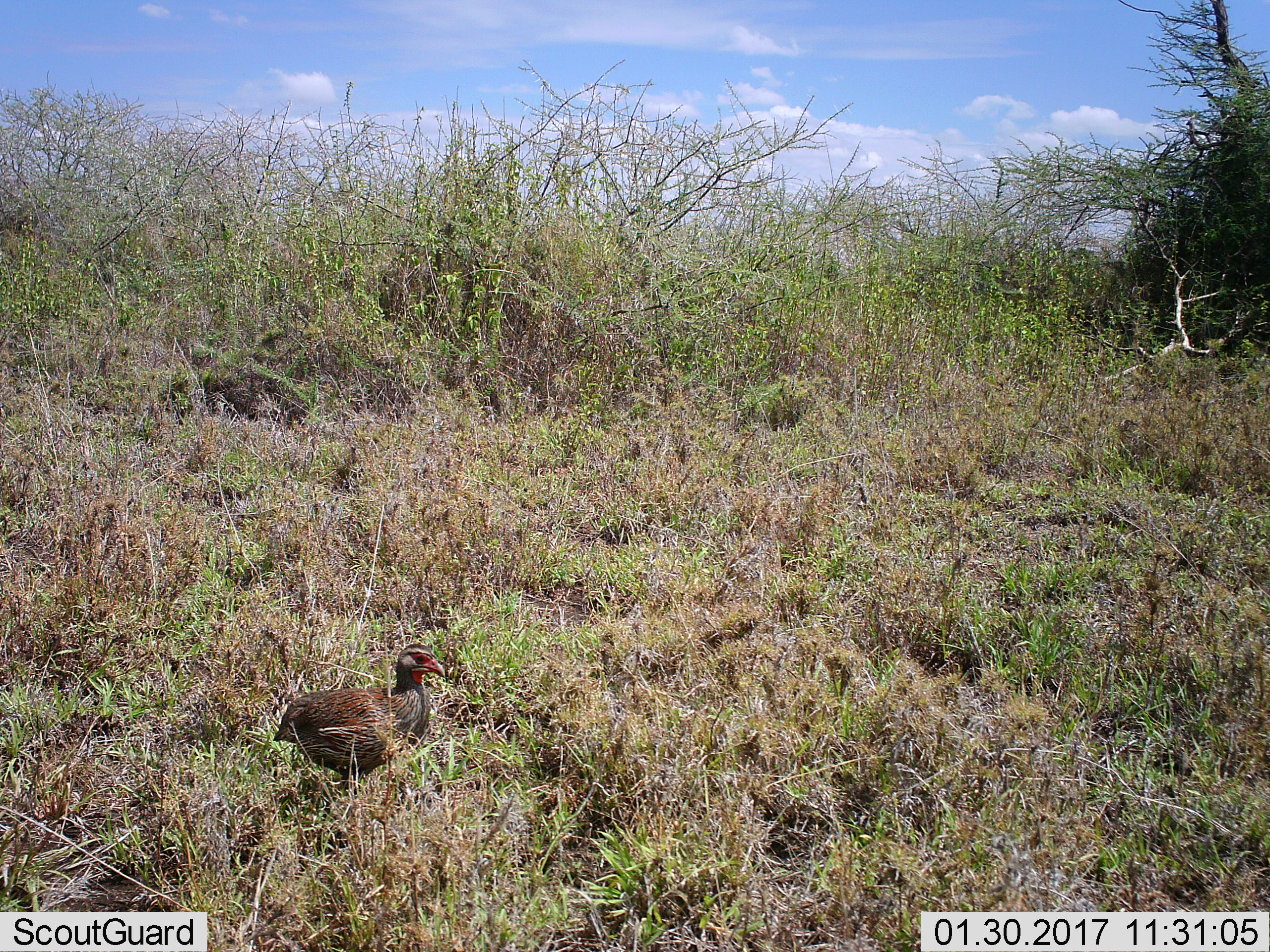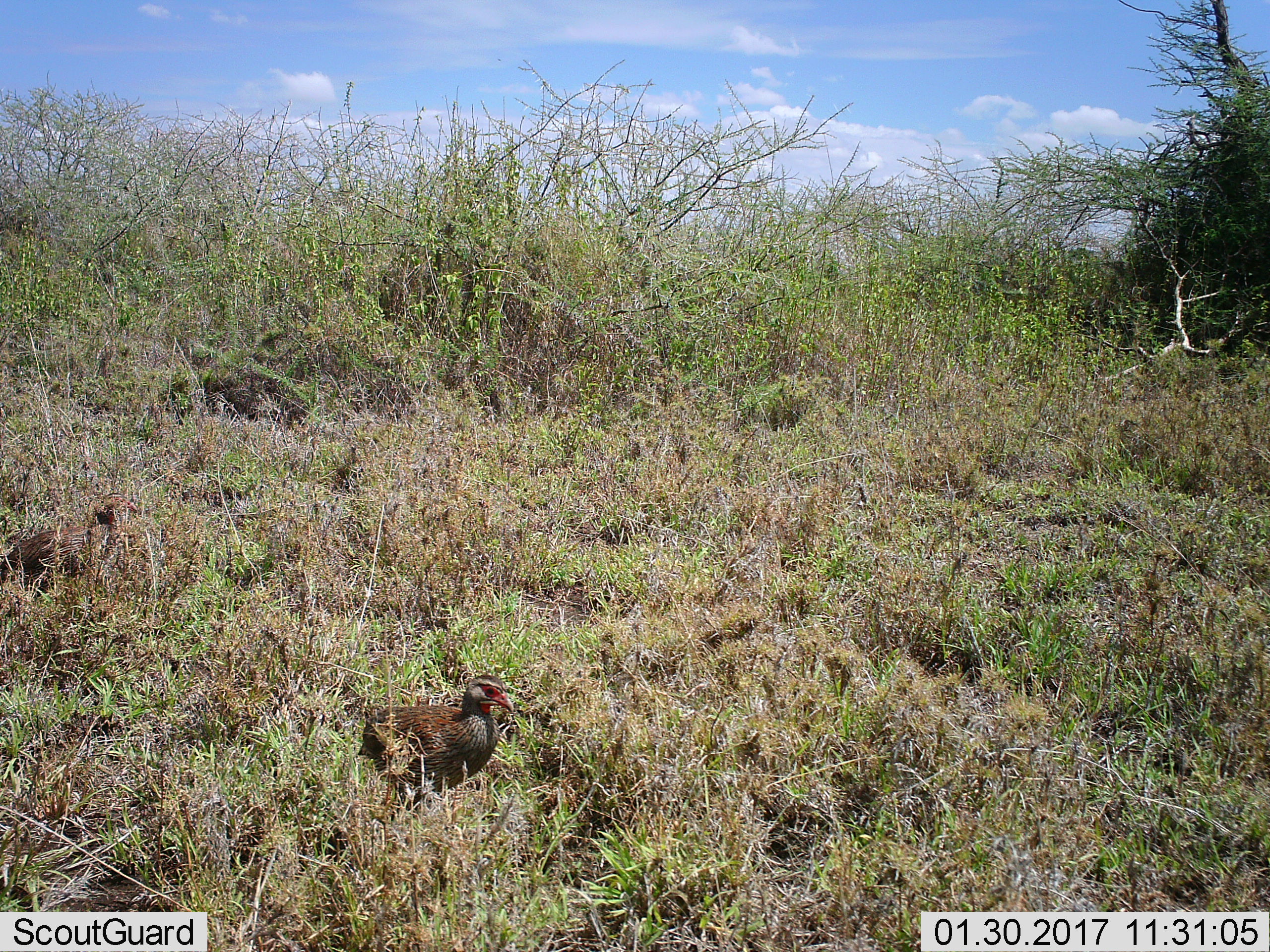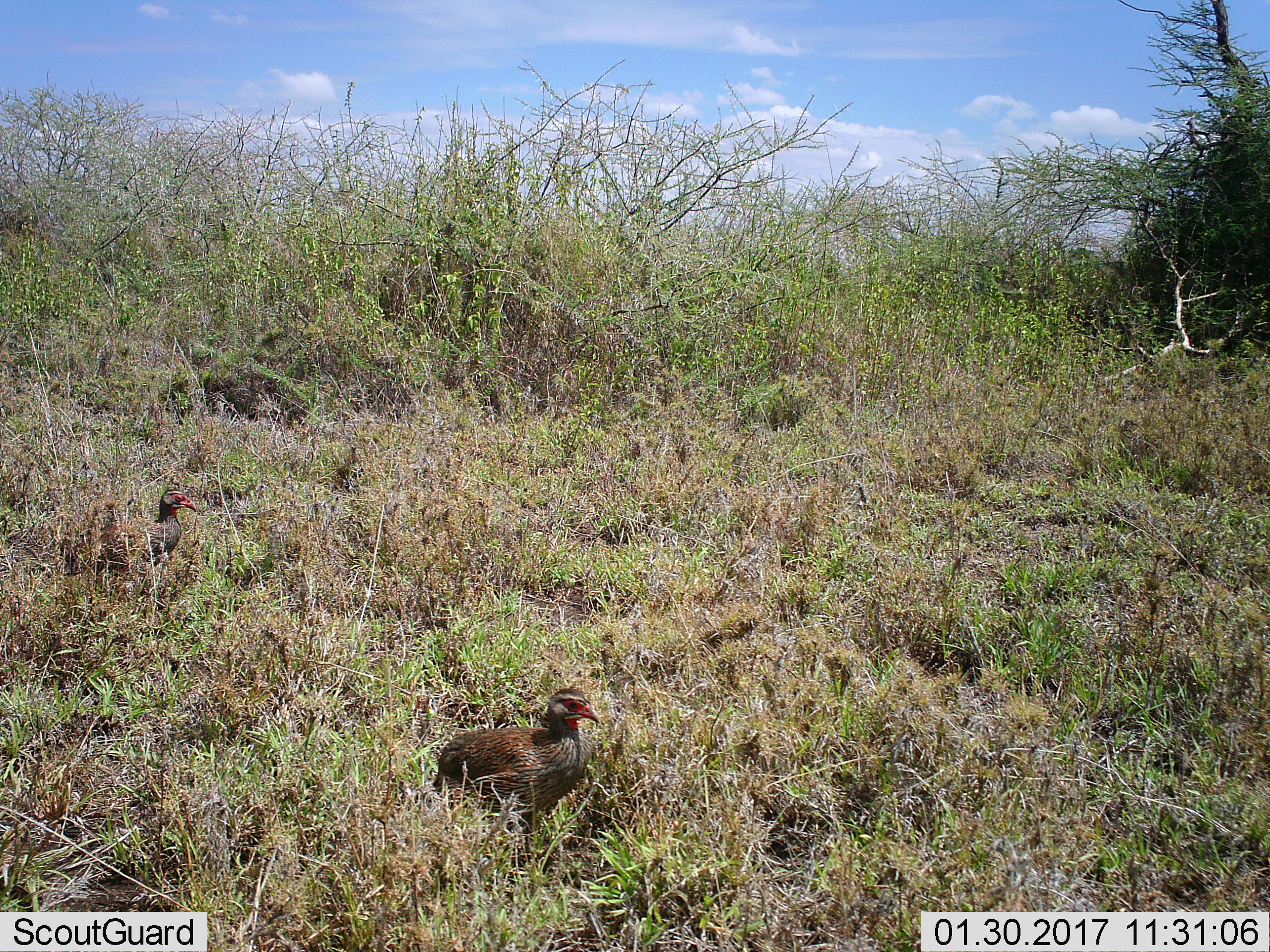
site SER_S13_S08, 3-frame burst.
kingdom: Animalia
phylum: Chordata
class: Aves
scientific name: Aves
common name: bird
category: birdother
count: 1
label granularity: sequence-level